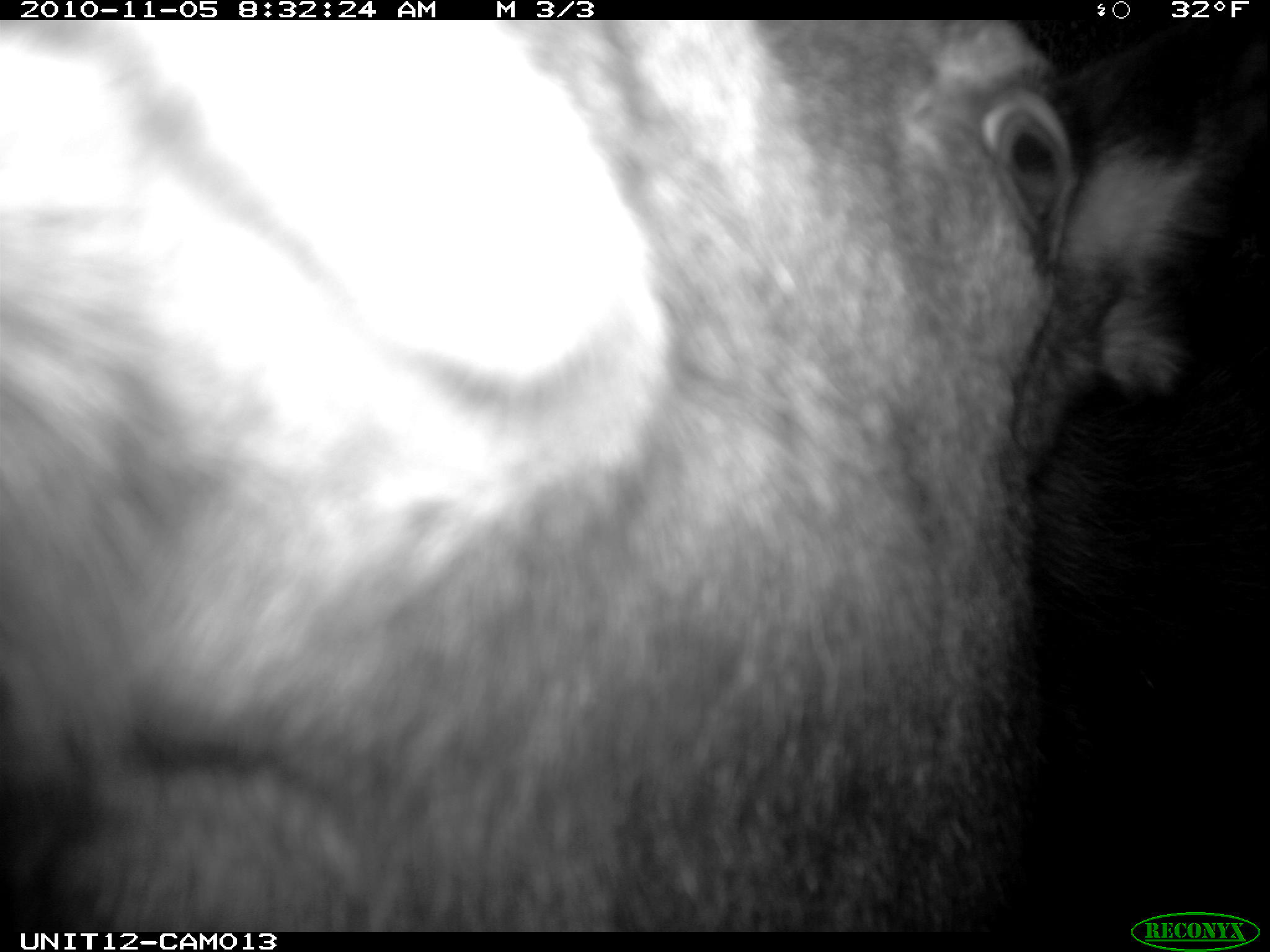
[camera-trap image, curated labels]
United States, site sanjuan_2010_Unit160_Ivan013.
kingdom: Animalia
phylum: Chordata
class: Mammalia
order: Artiodactyla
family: Cervidae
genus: Alces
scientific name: Alces alces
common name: moose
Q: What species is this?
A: Alces alces (moose).